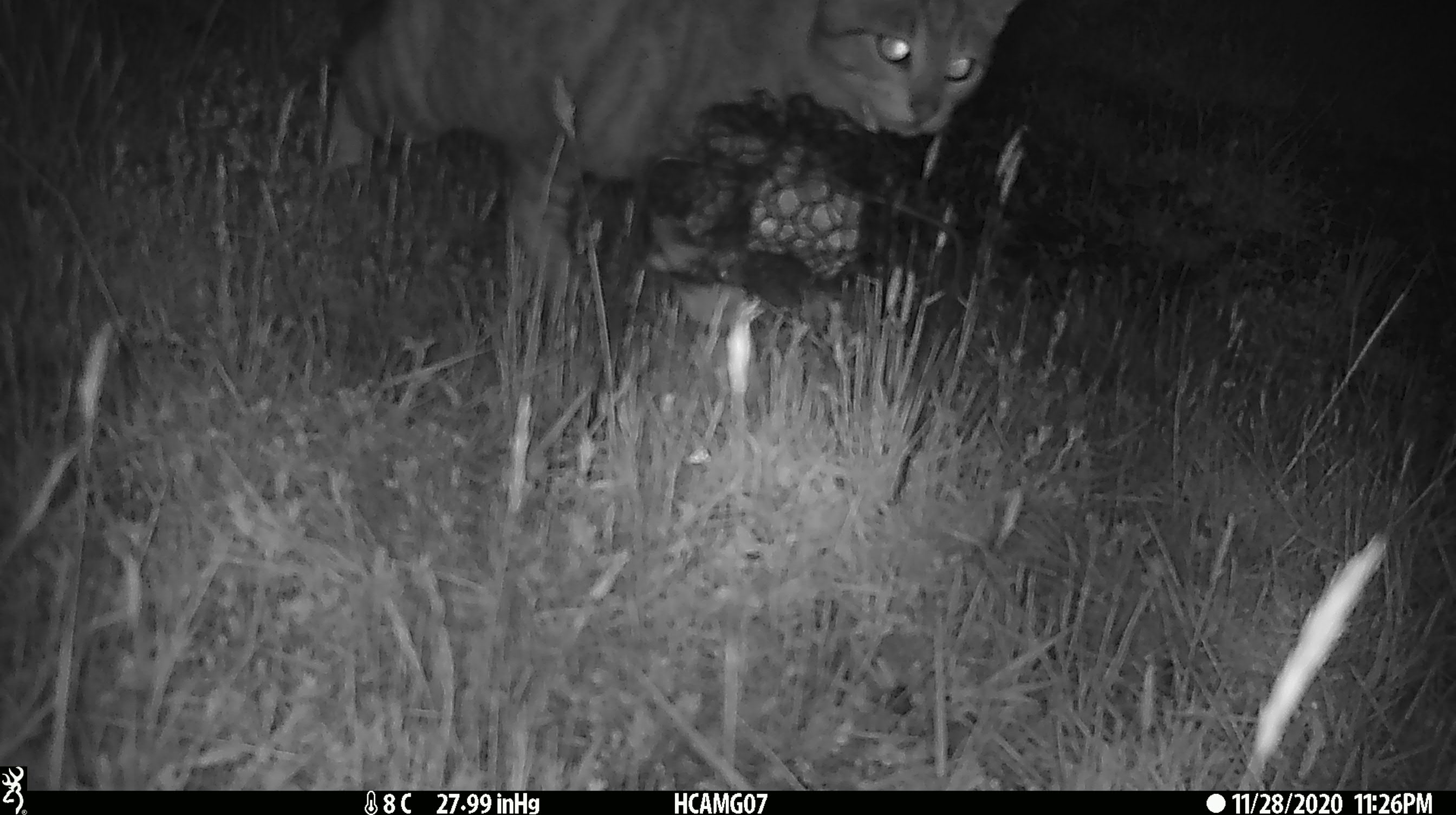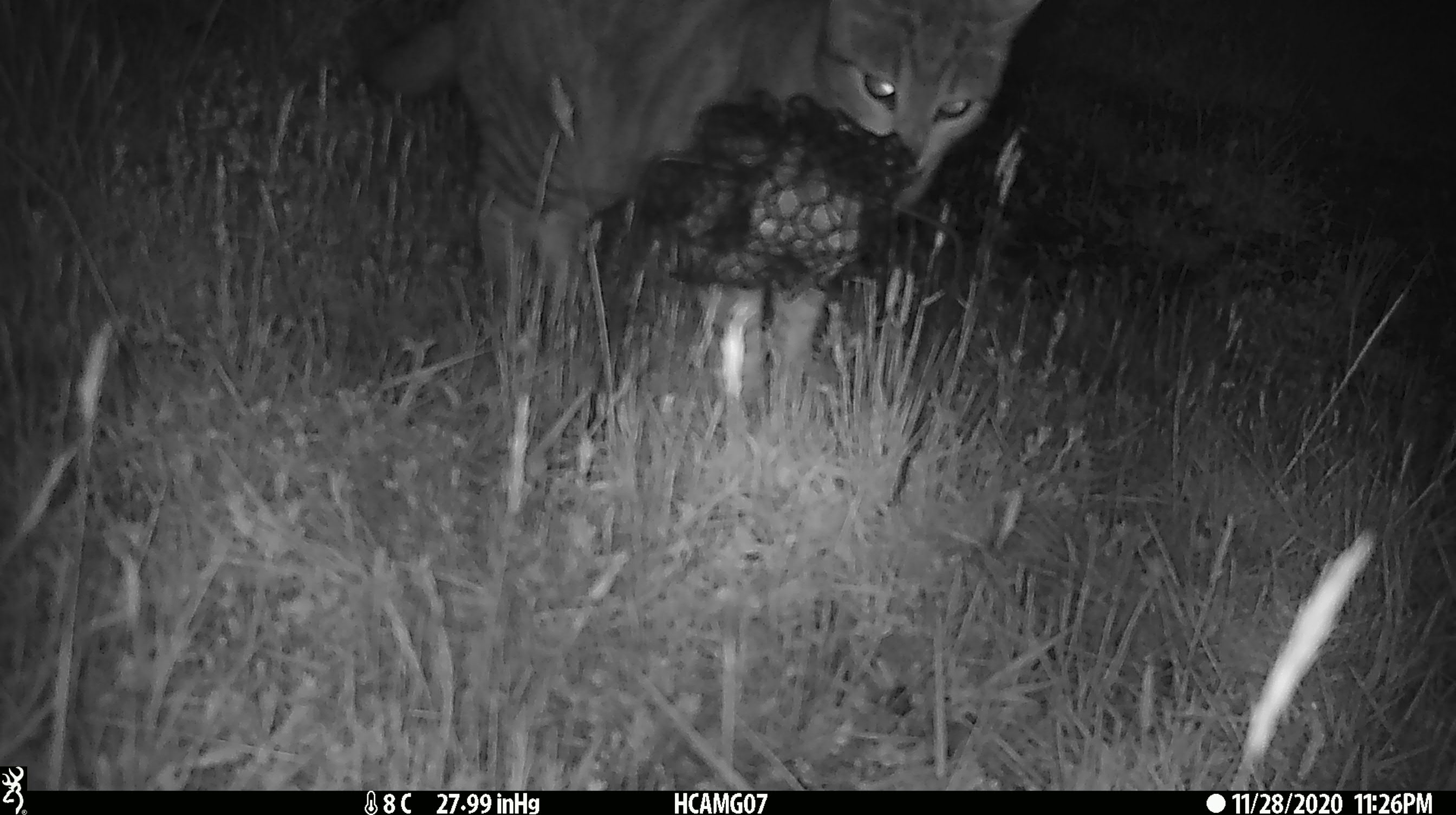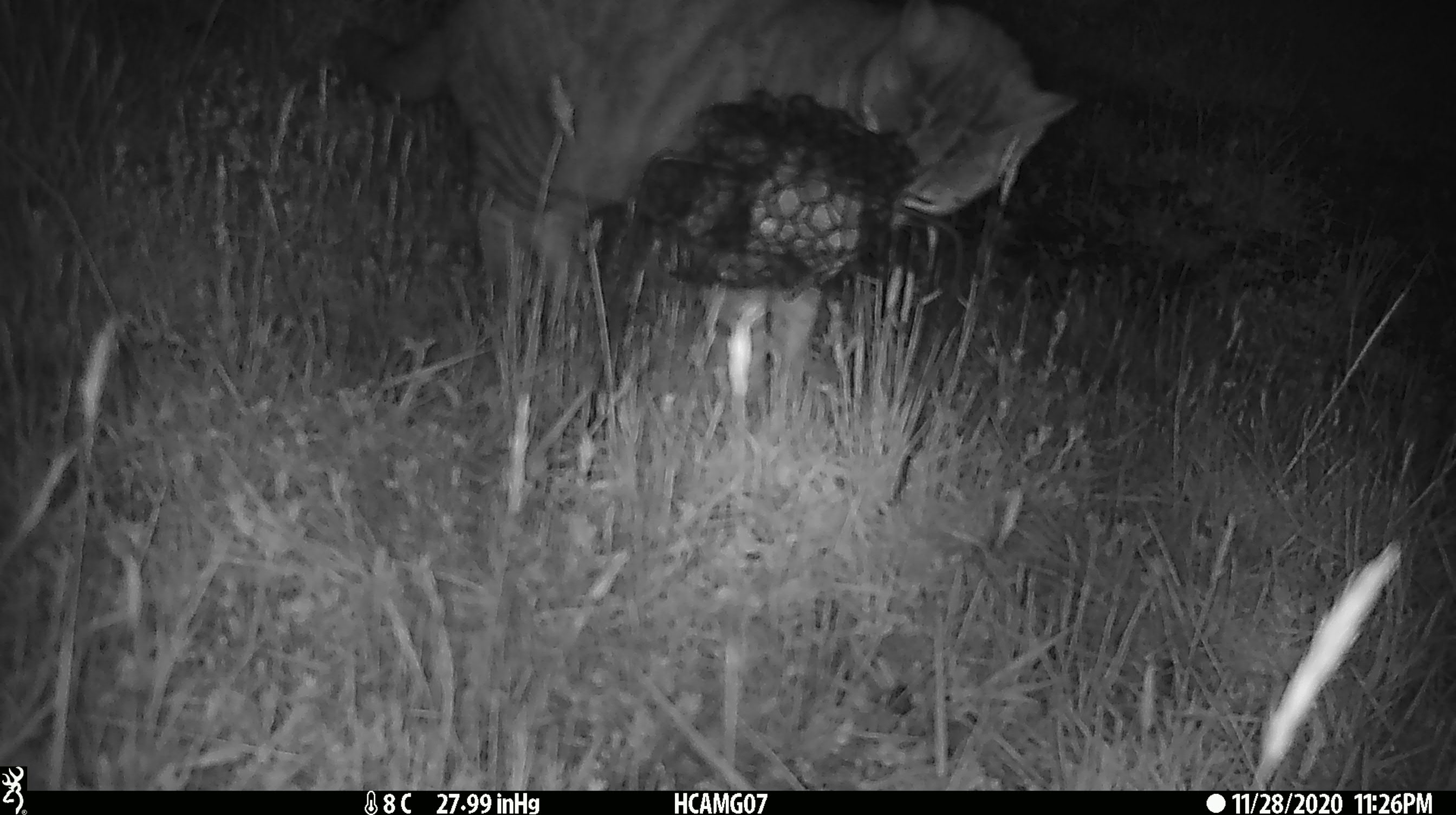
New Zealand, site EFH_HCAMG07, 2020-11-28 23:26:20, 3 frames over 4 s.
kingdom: Animalia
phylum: Chordata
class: Mammalia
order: Carnivora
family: Felidae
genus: Felis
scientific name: Felis catus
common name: domestic cat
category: cat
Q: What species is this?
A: Cat (domestic cat) (Felis catus).